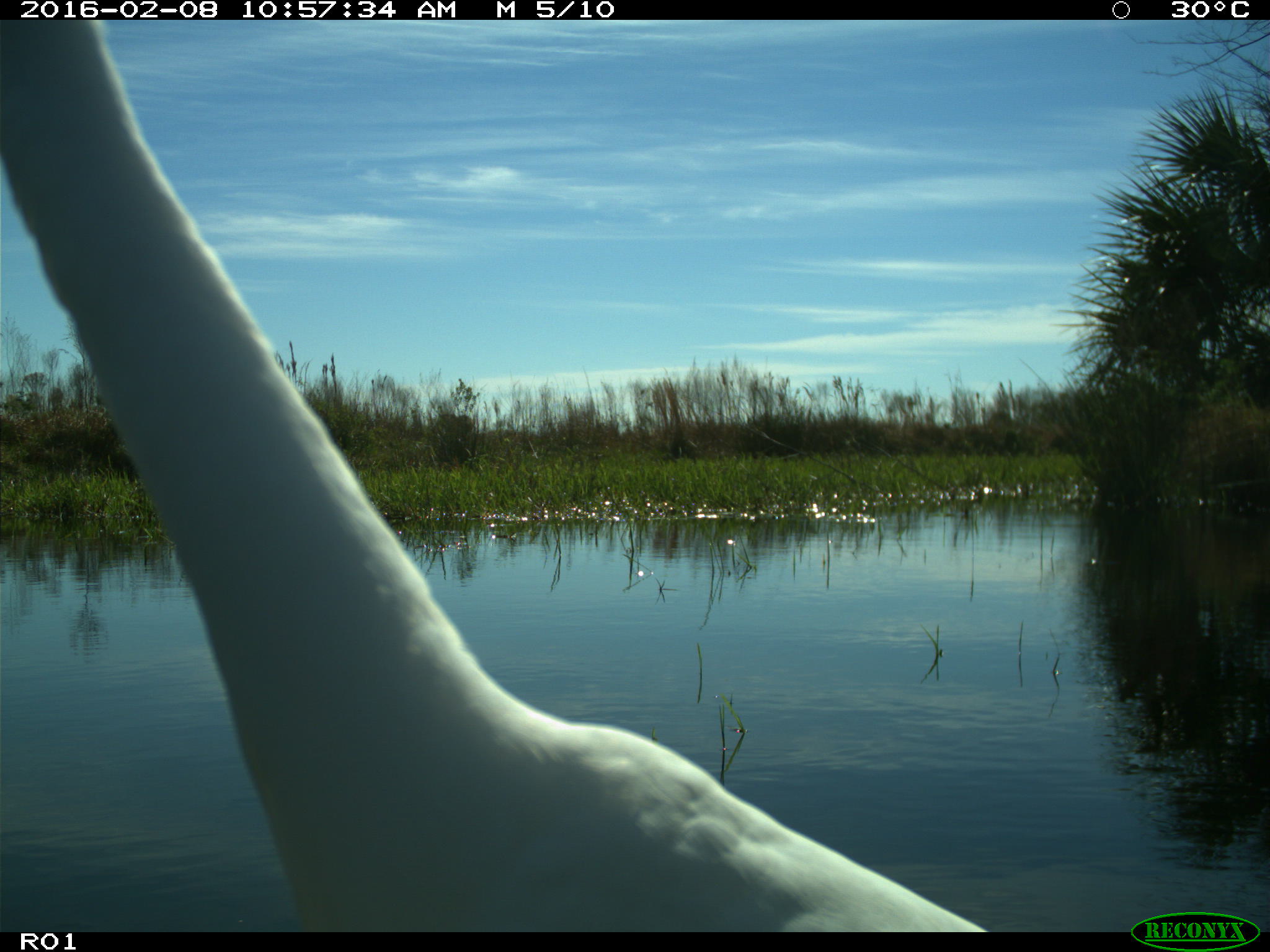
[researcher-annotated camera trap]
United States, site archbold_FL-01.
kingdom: Animalia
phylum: Chordata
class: Aves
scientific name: Aves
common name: birds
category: unidentified bird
Unidentified bird (birds) (Aves).